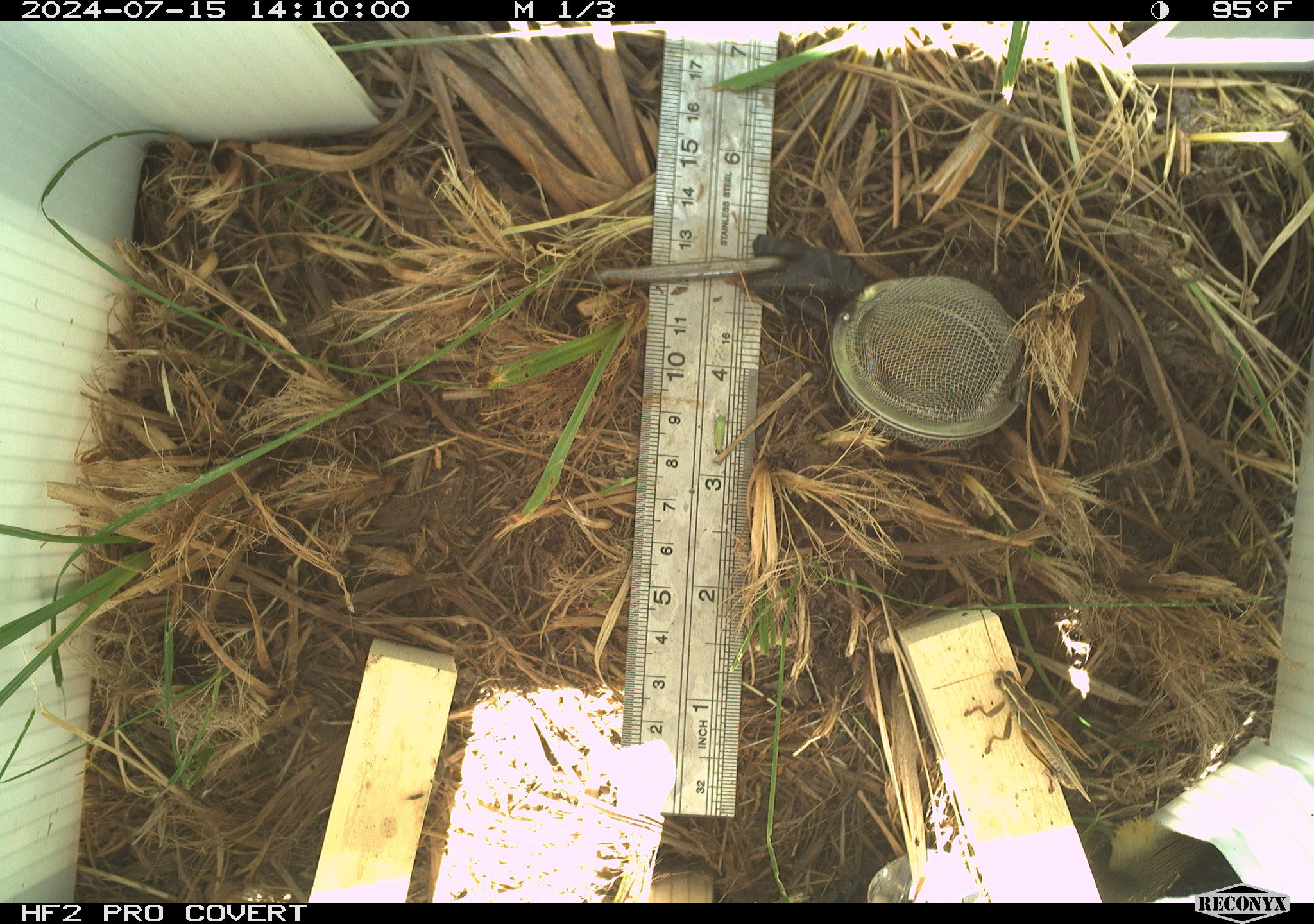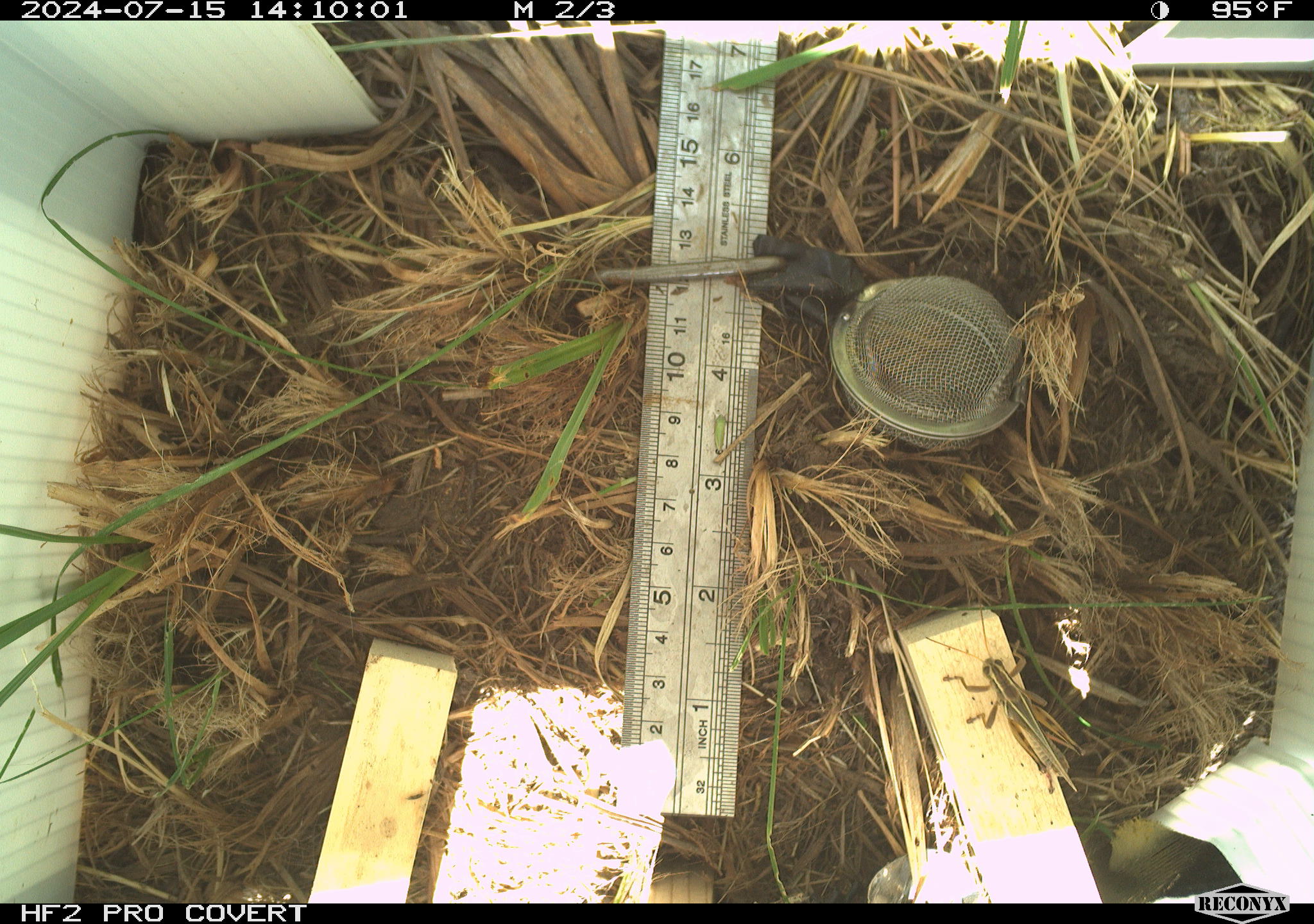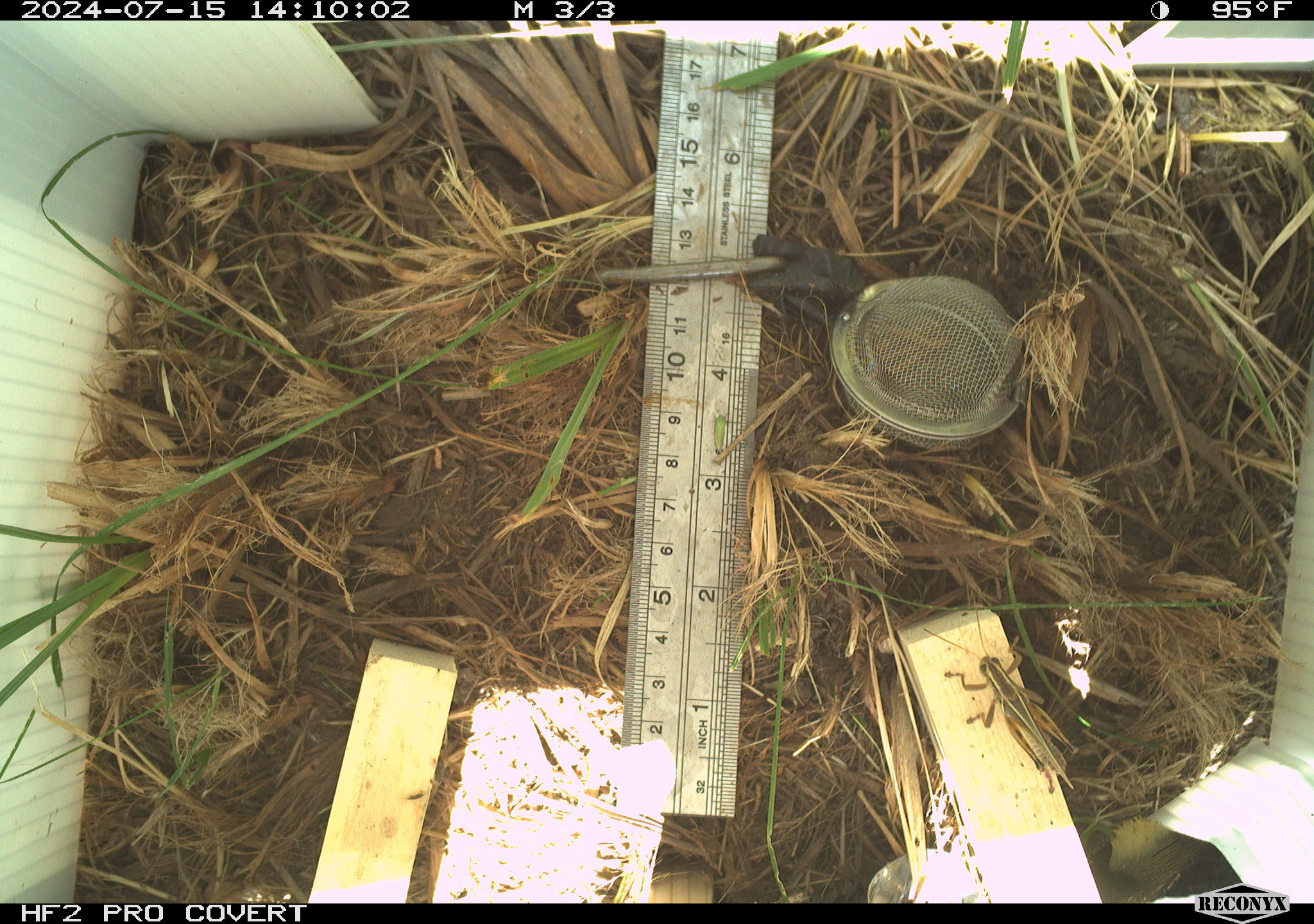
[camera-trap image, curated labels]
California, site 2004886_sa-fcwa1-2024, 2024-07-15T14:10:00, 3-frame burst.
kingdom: Animalia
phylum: Arthropoda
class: Insecta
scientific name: Insecta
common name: insect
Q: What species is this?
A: Insect (Insecta).